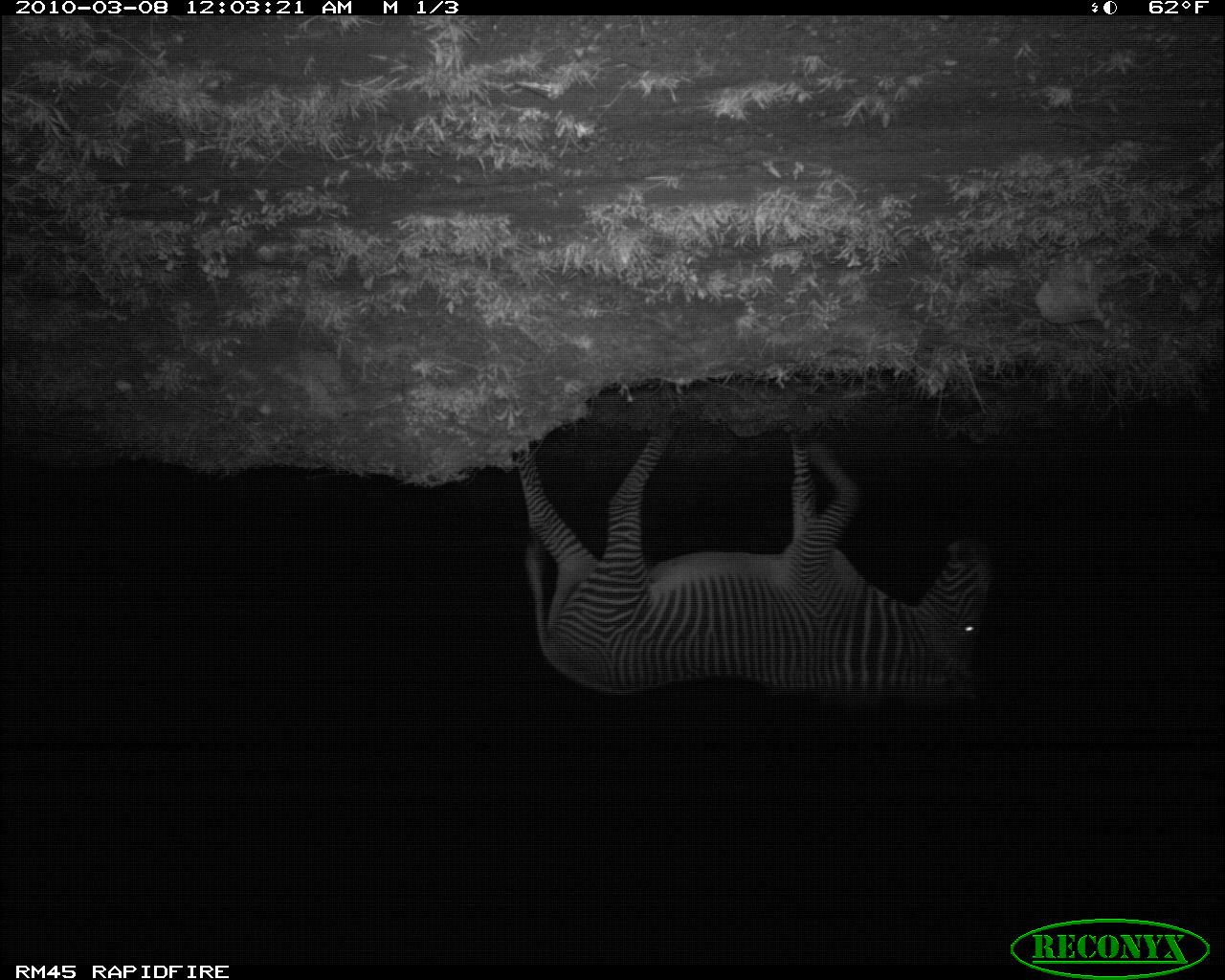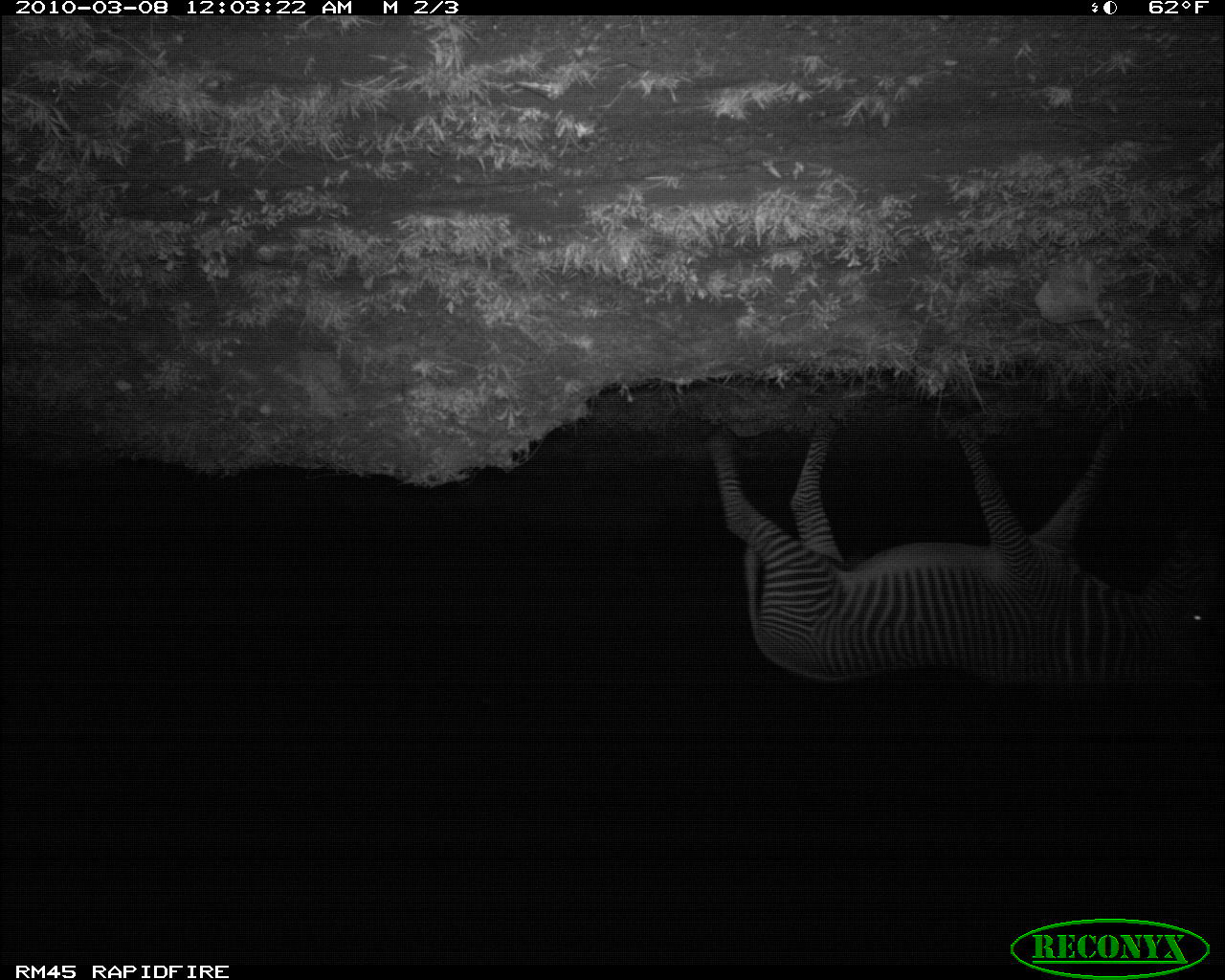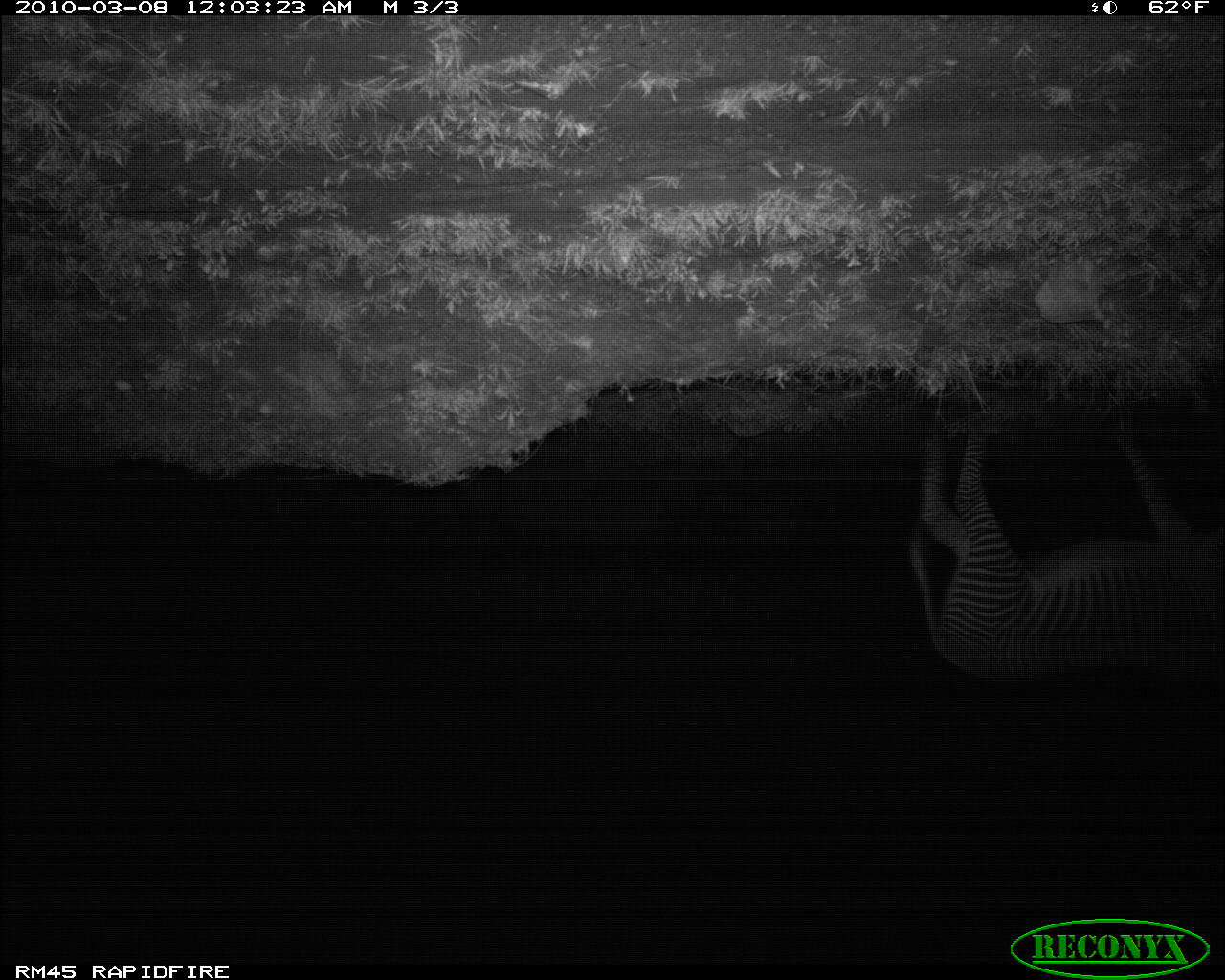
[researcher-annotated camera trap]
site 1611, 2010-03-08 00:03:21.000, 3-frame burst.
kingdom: Animalia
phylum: Chordata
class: Mammalia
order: Perissodactyla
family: Equidae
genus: Equus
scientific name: Equus grevyi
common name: grévy's zebra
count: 1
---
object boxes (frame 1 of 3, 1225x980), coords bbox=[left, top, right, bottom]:
equus grevyi: bbox=[519, 429, 988, 714]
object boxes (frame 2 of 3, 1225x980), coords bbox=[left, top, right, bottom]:
equus grevyi: bbox=[704, 411, 1214, 686]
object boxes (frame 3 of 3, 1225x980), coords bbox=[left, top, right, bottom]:
equus grevyi: bbox=[908, 420, 1225, 681]